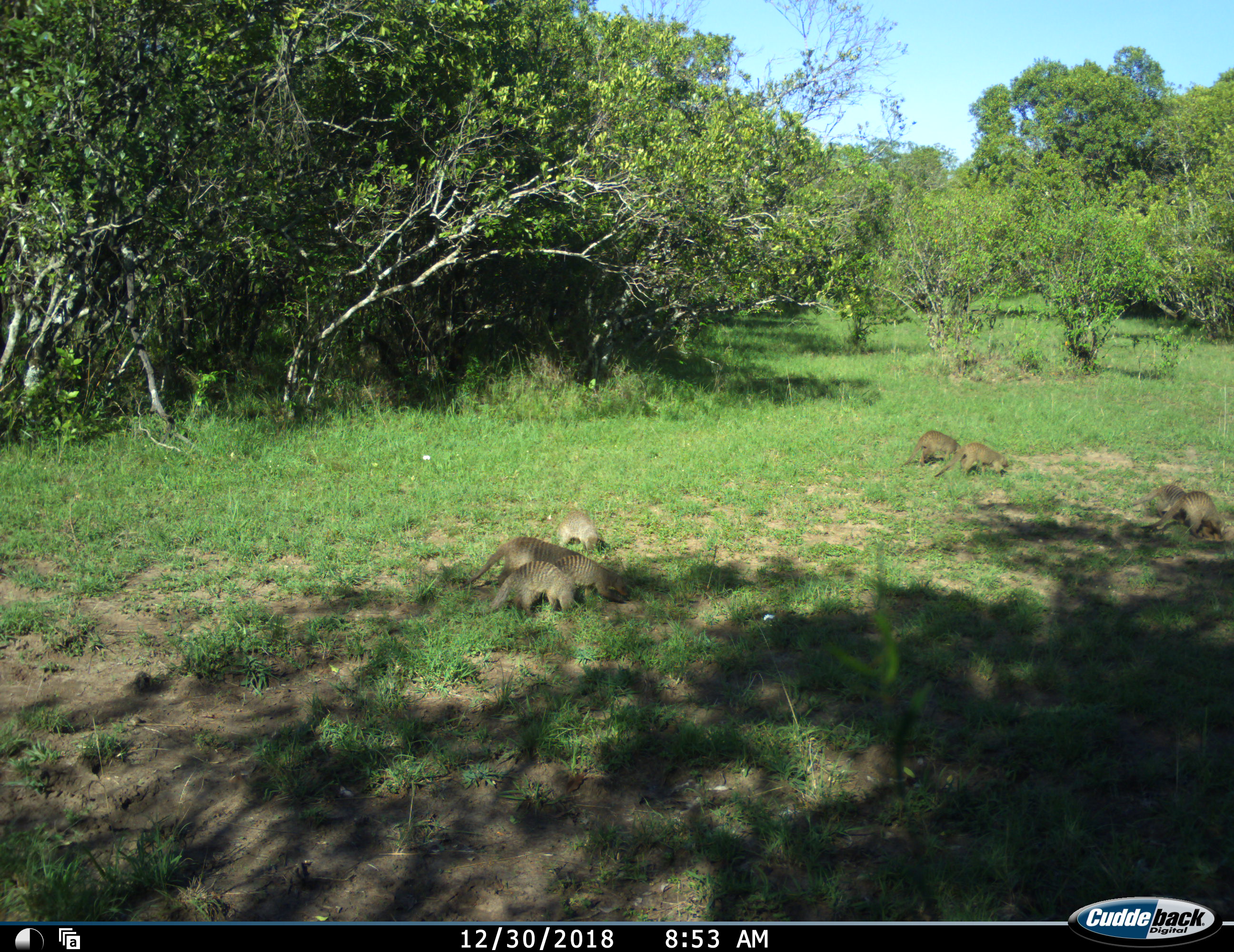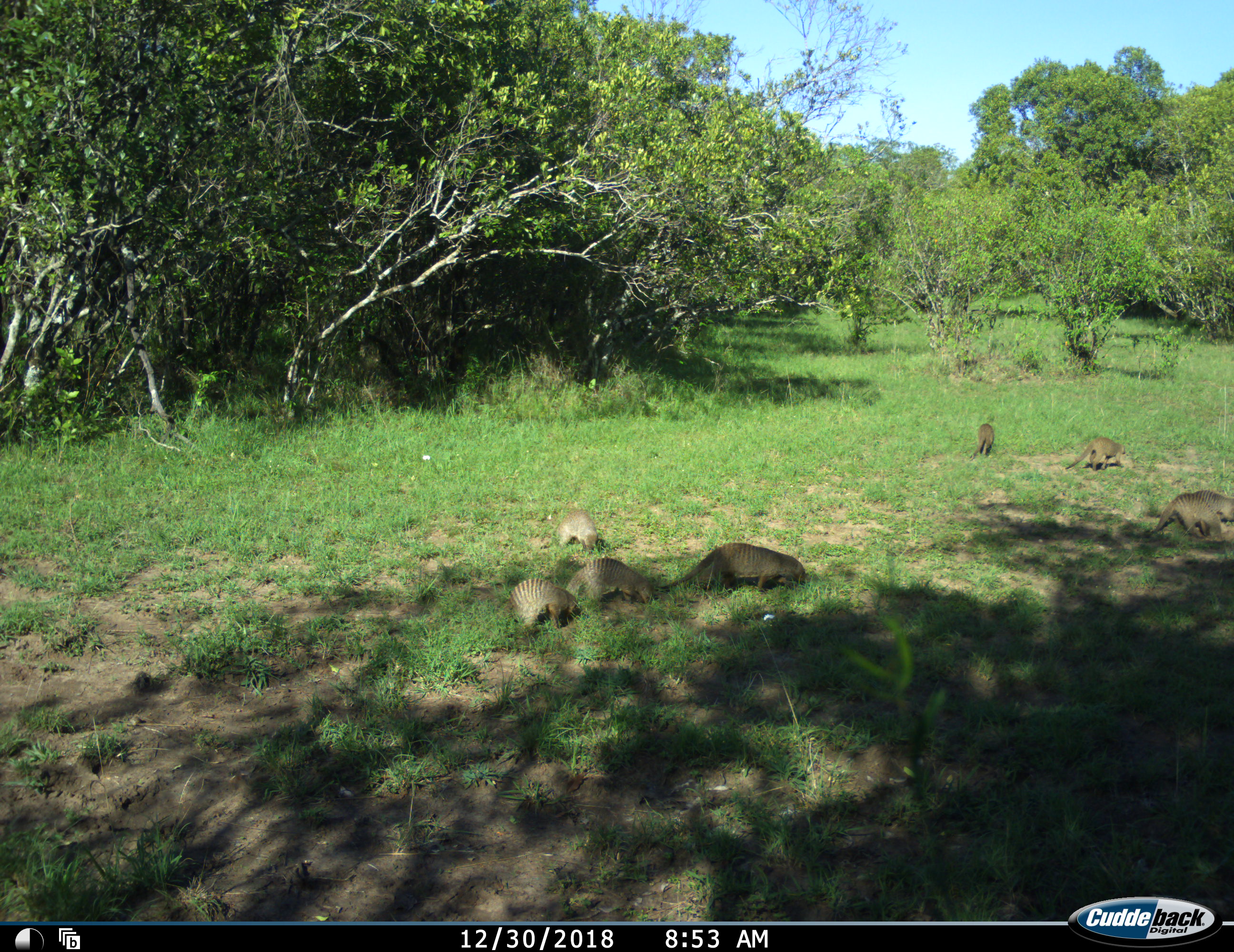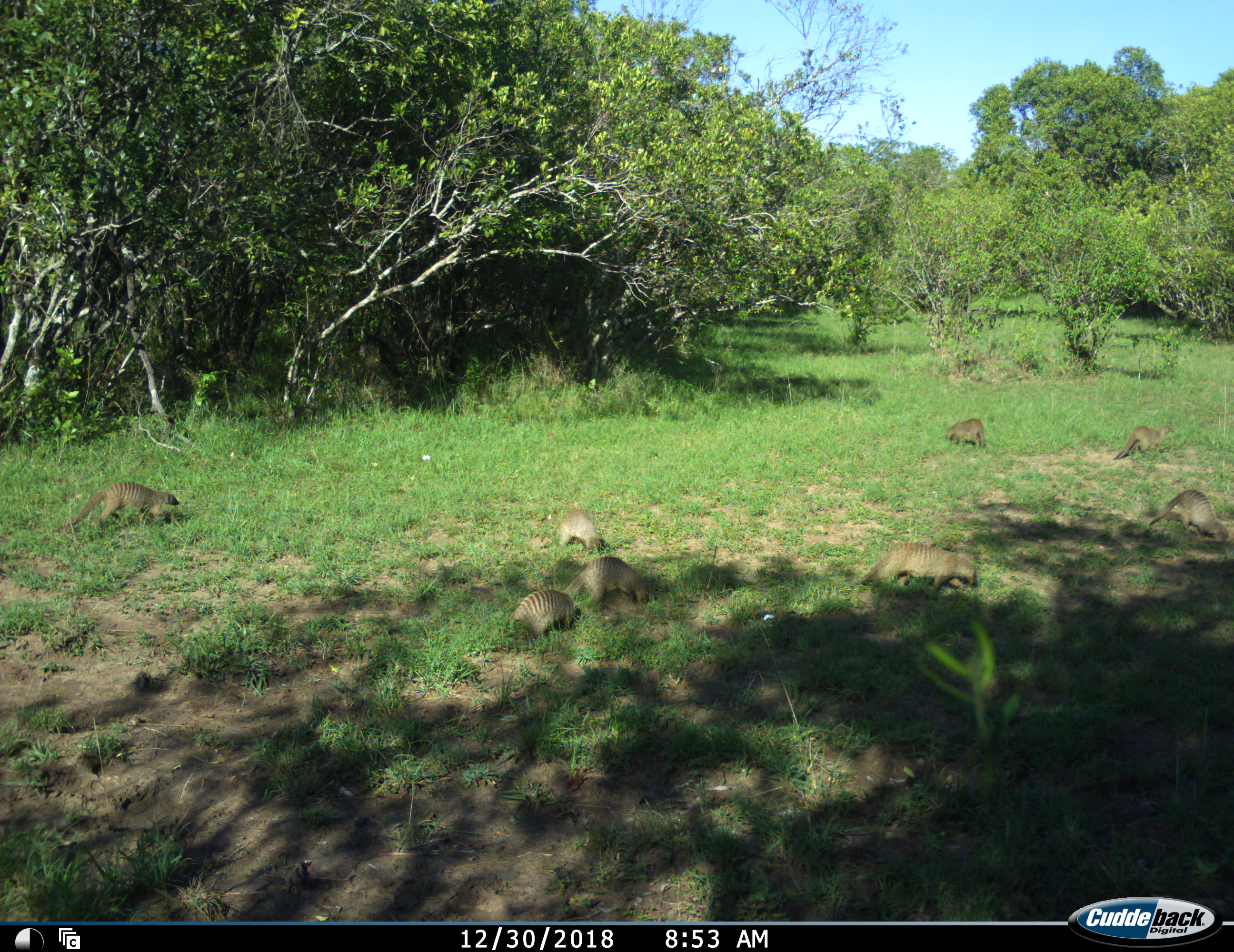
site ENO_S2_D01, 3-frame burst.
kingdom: Animalia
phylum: Chordata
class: Mammalia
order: Carnivora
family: Herpestidae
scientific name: Herpestidae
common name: mongoose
Mongoose (Herpestidae), count 9. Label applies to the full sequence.